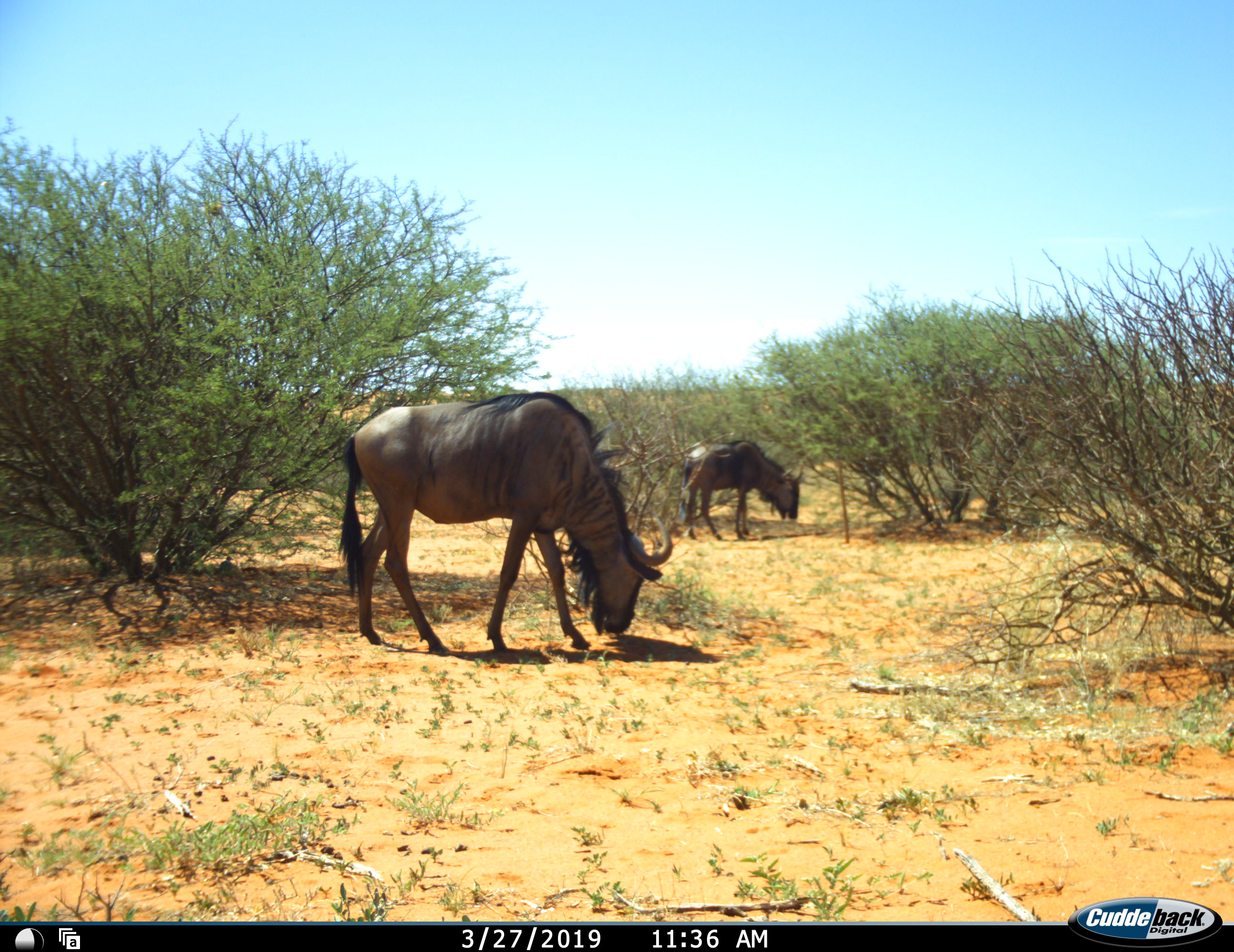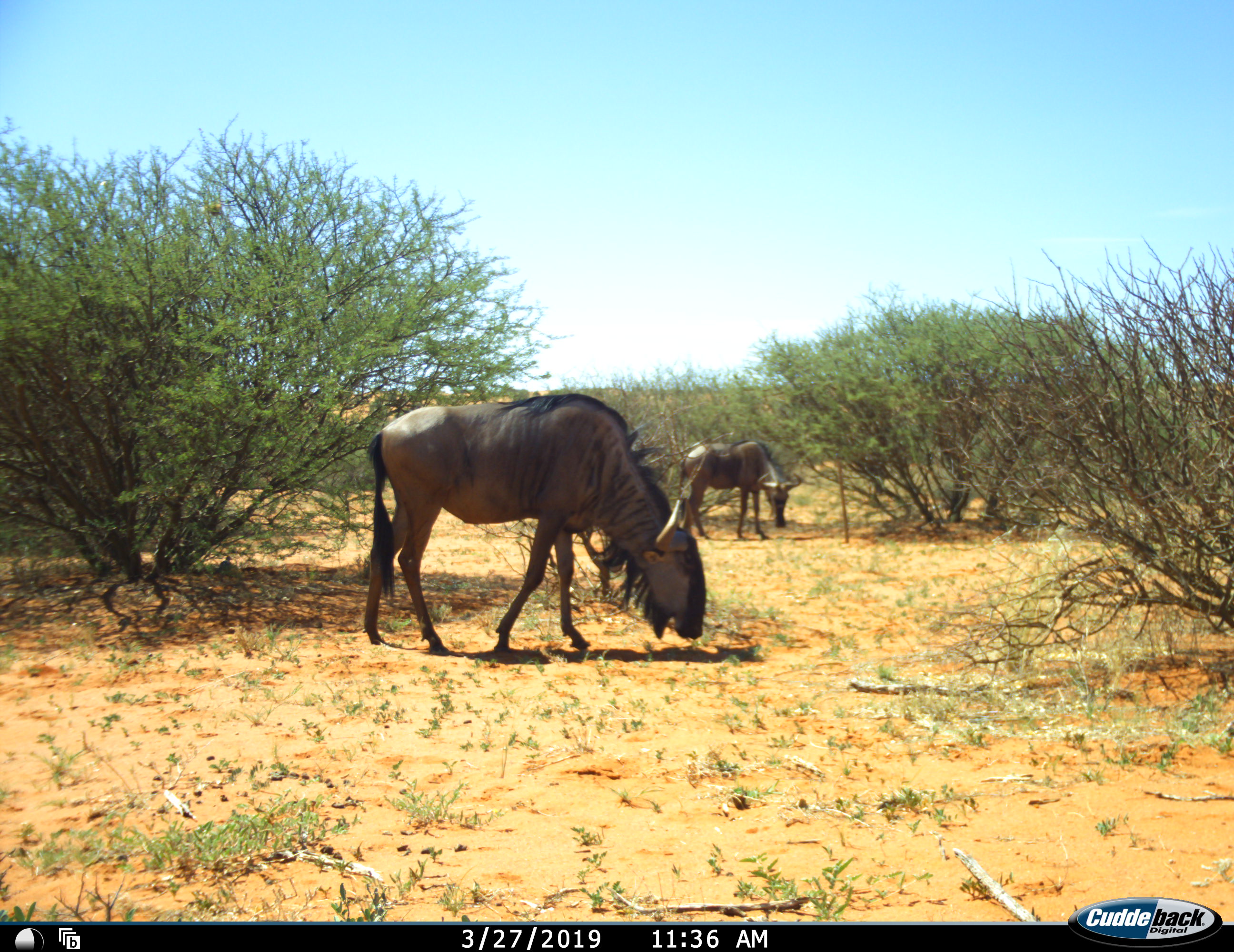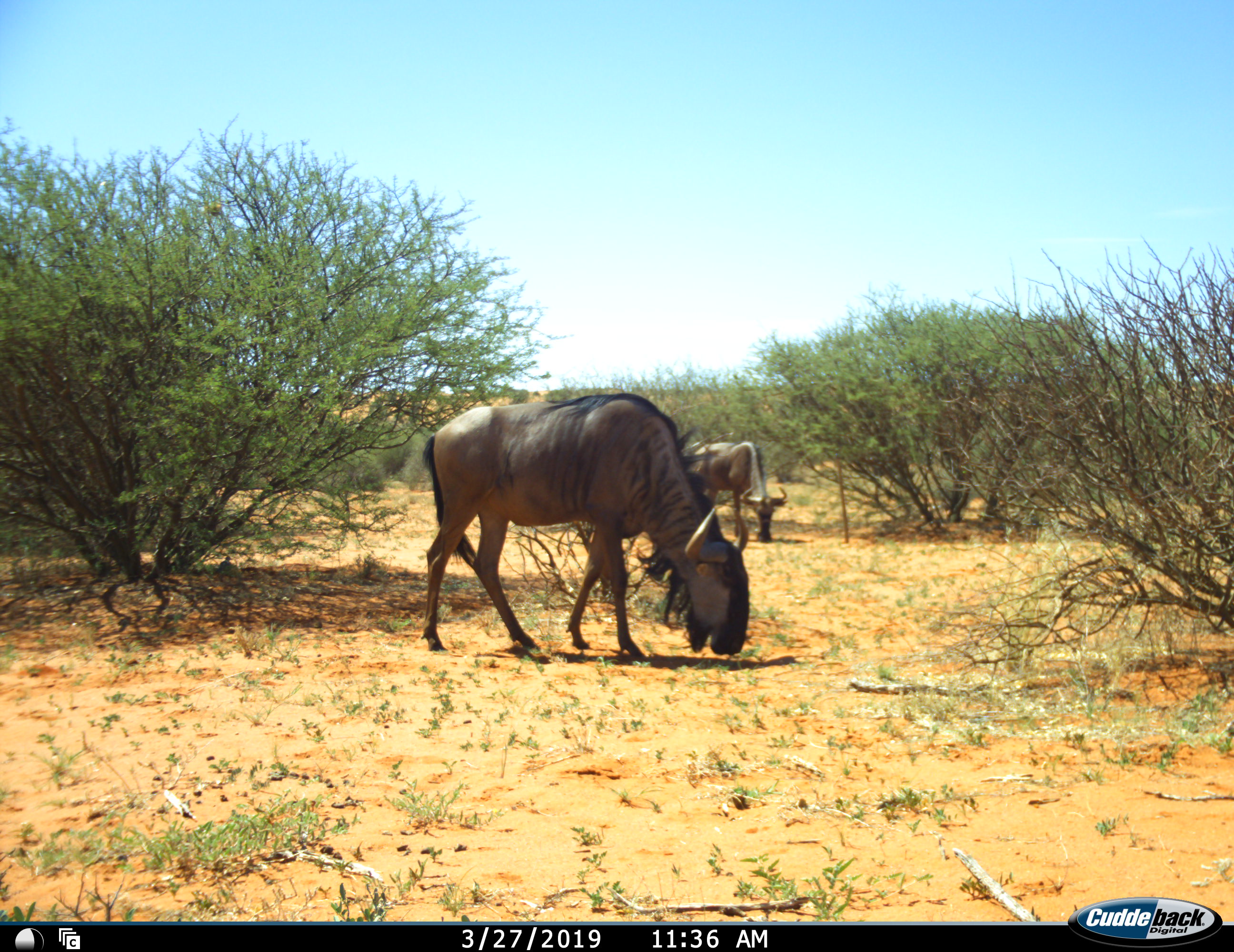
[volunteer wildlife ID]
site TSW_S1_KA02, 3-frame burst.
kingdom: Animalia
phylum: Chordata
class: Mammalia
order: Artiodactyla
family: Bovidae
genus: Connochaetes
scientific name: Connochaetes taurinus taurinus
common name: blue wildebeest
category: wildebeestblue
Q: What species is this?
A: Wildebeestblue (blue wildebeest) (Connochaetes taurinus taurinus).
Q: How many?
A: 3.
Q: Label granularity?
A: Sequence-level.